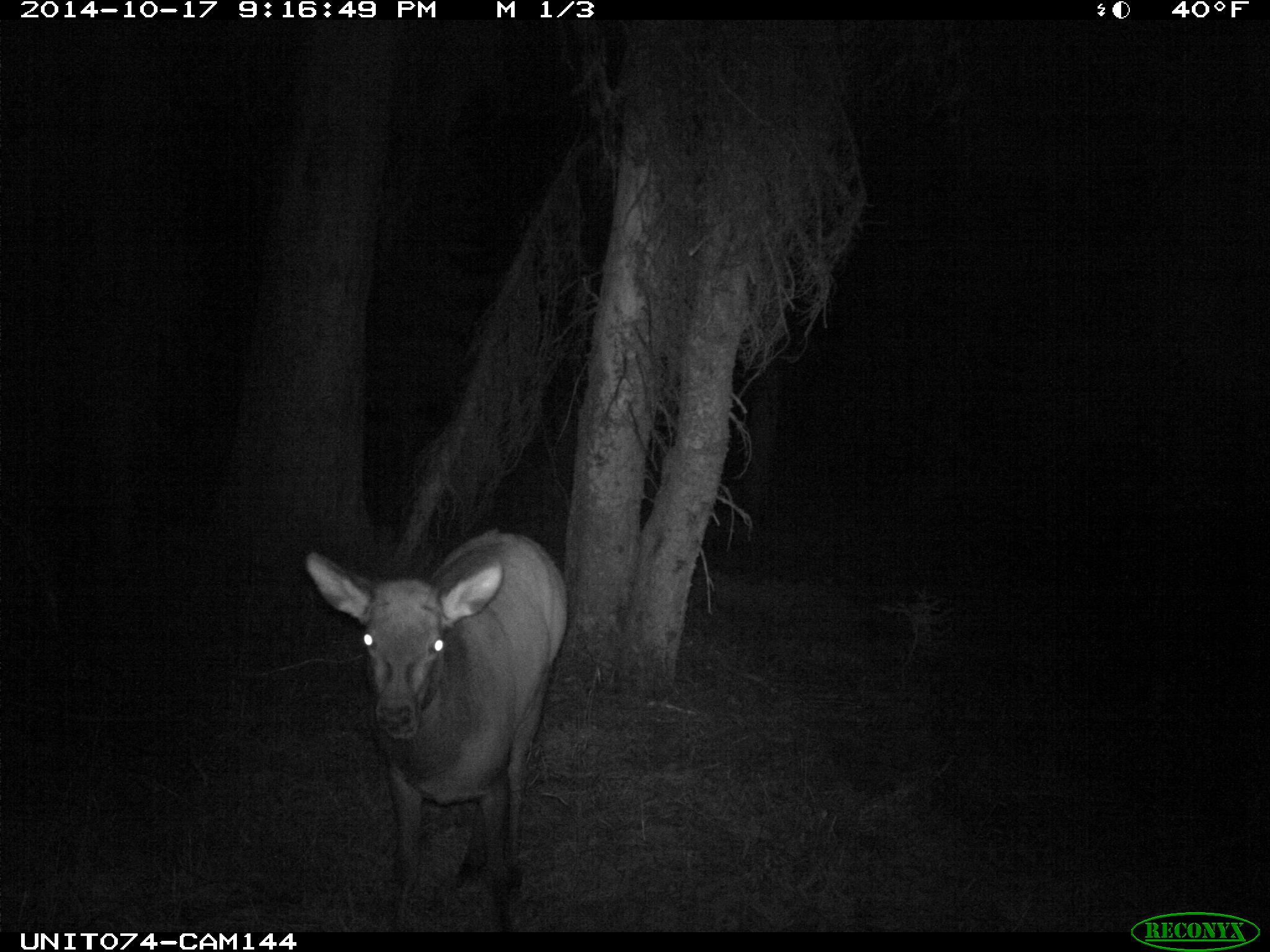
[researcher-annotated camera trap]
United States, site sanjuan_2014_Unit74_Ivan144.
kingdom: Animalia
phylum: Chordata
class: Mammalia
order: Artiodactyla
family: Cervidae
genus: Cervus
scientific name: Cervus elaphus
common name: red deer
Cervus elaphus (red deer).